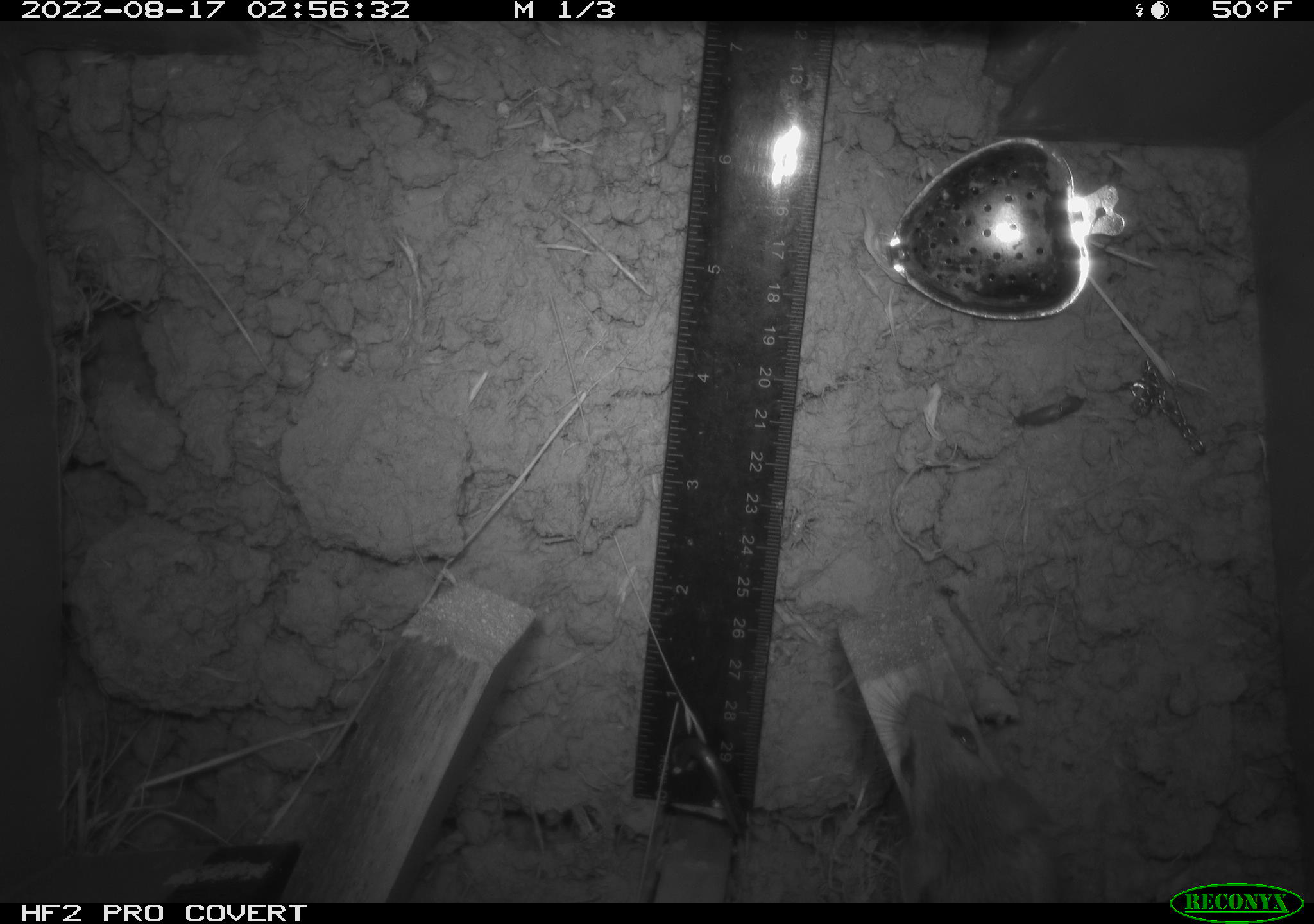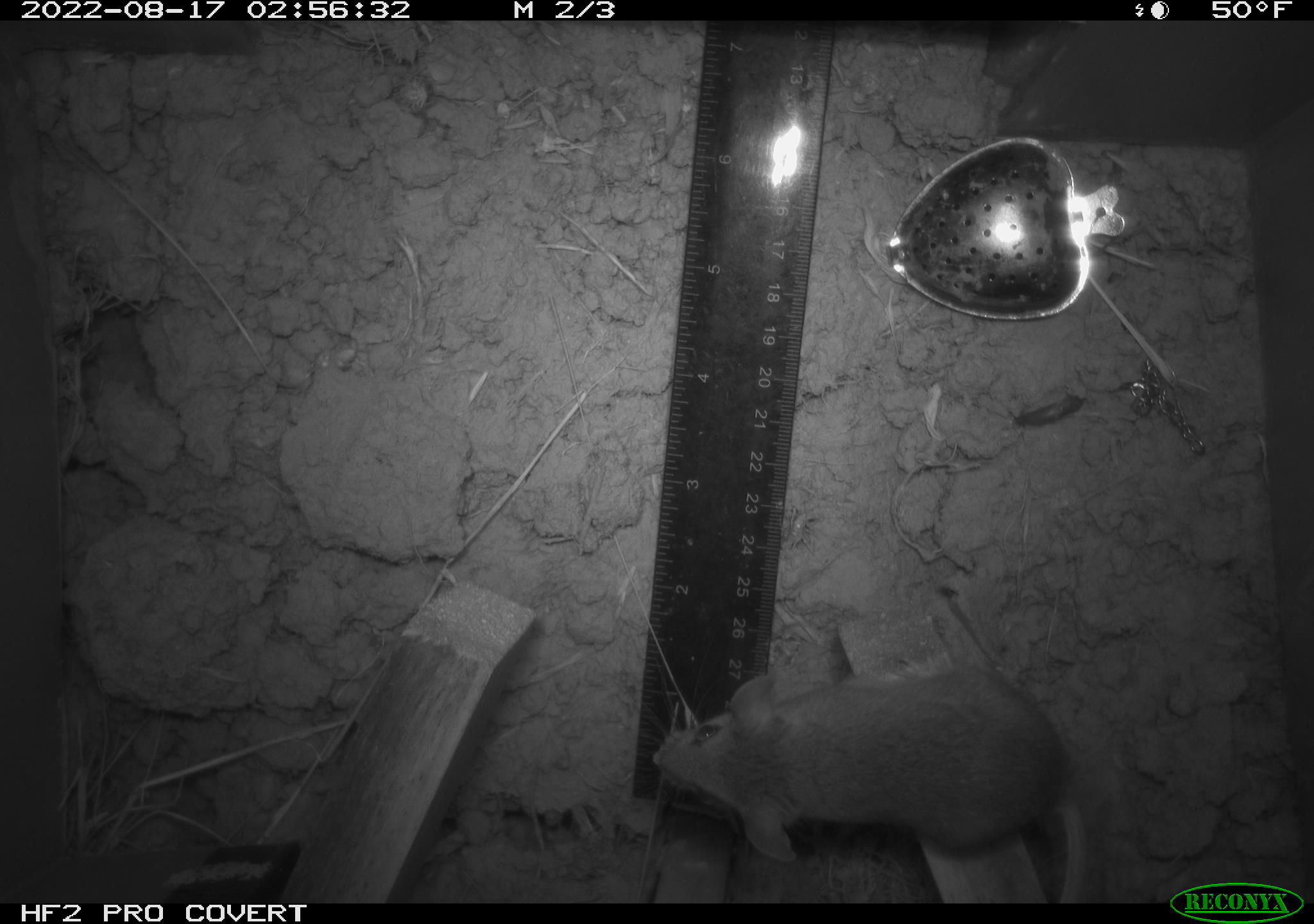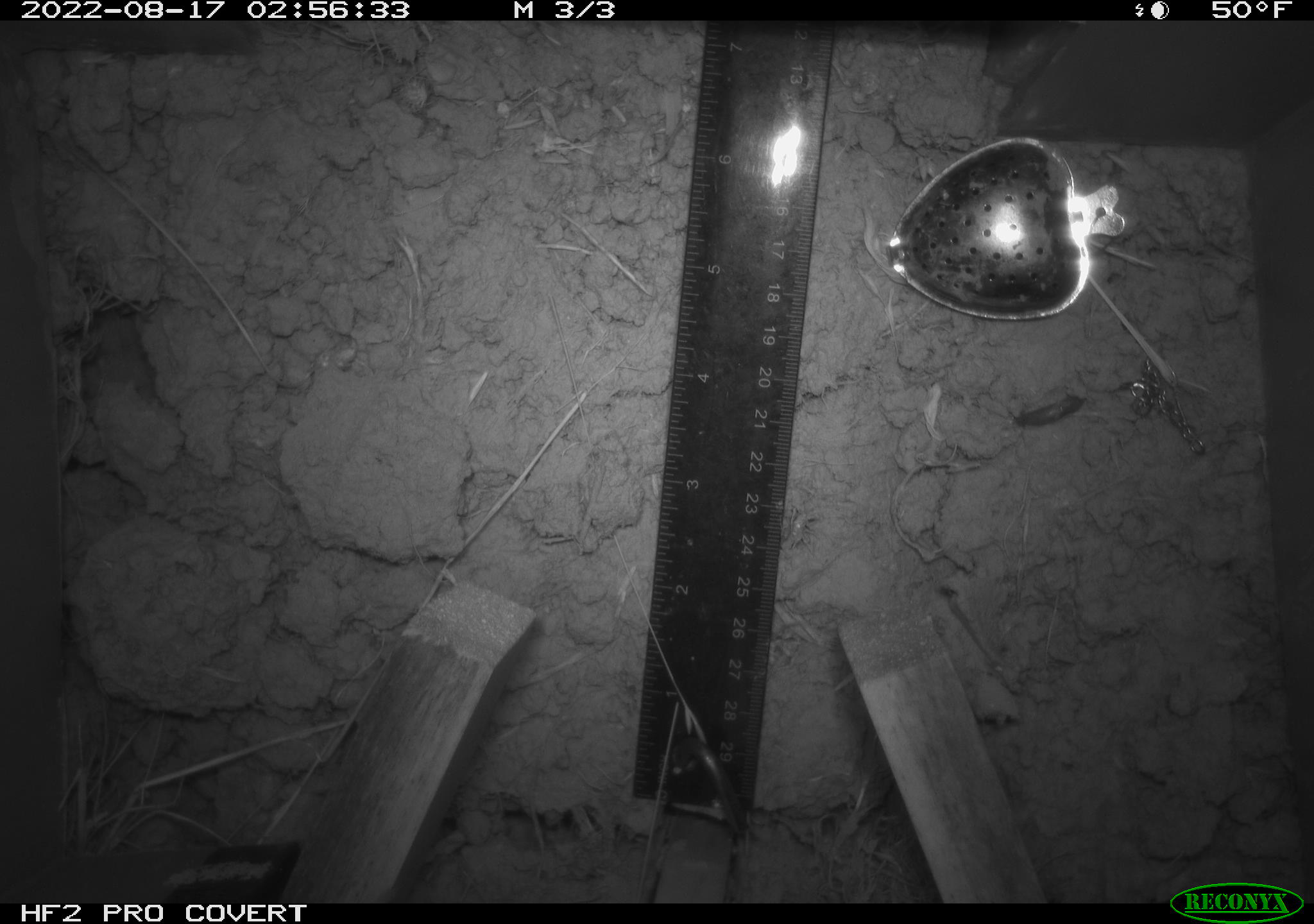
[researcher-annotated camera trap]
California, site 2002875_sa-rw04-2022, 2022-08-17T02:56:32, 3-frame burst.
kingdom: Animalia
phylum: Chordata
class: Mammalia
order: Rodentia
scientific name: Rodentia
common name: mouse species